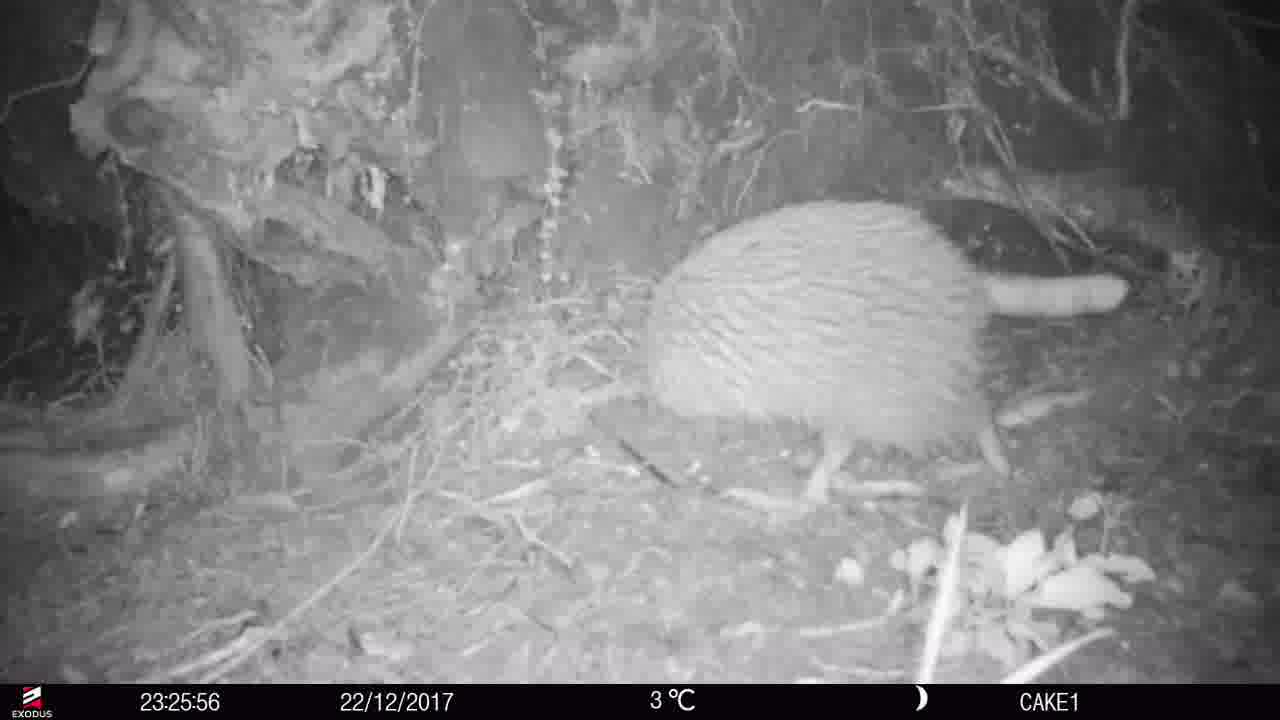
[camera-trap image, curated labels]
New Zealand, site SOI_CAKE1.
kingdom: Animalia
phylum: Chordata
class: Aves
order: Apterygiformes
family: Apterygidae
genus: Apteryx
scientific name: Apteryx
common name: kiwi